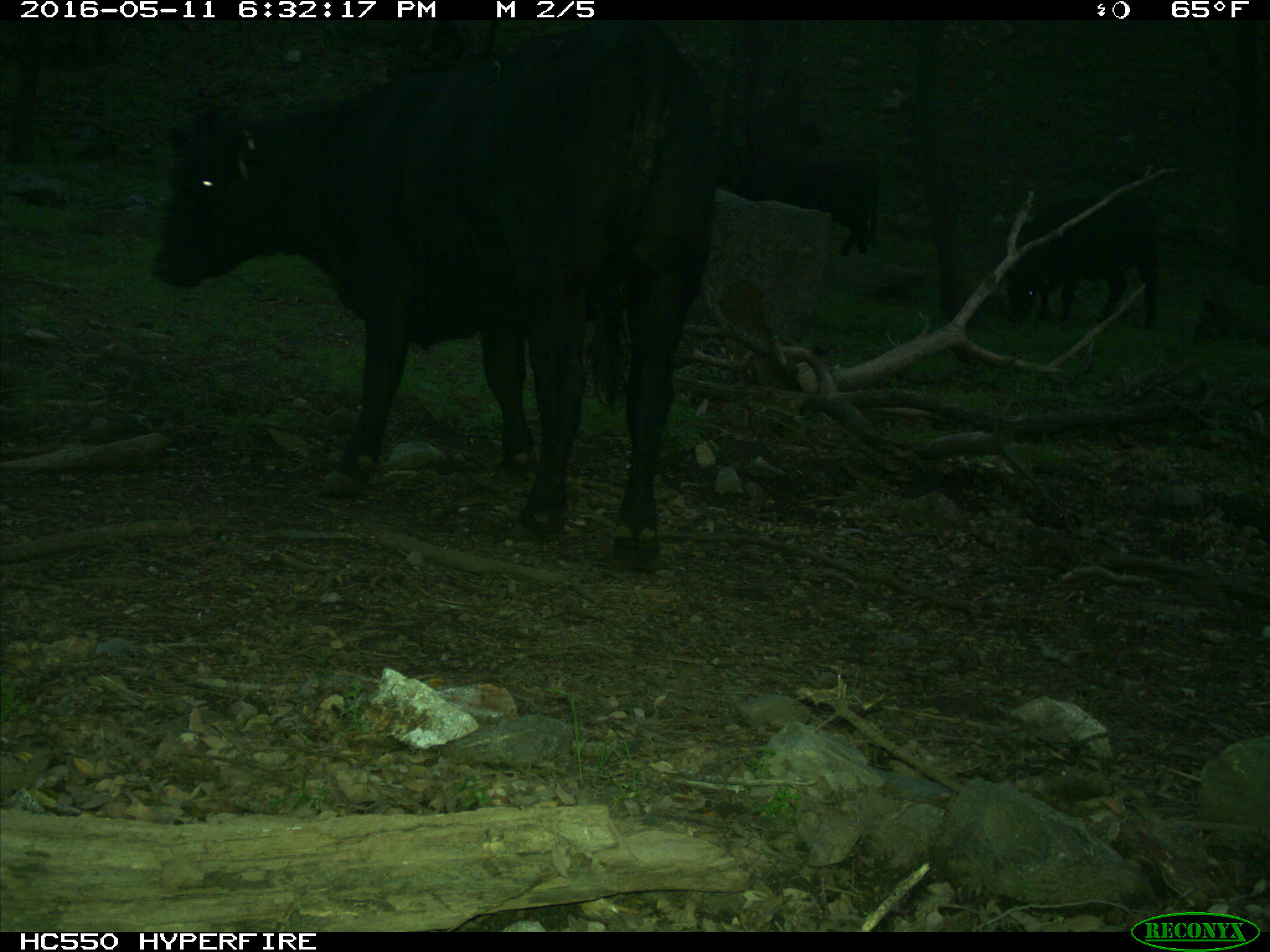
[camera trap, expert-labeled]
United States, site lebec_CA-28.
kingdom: Animalia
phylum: Chordata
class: Mammalia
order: Artiodactyla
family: Bovidae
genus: Bos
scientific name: Bos taurus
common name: domestic cow